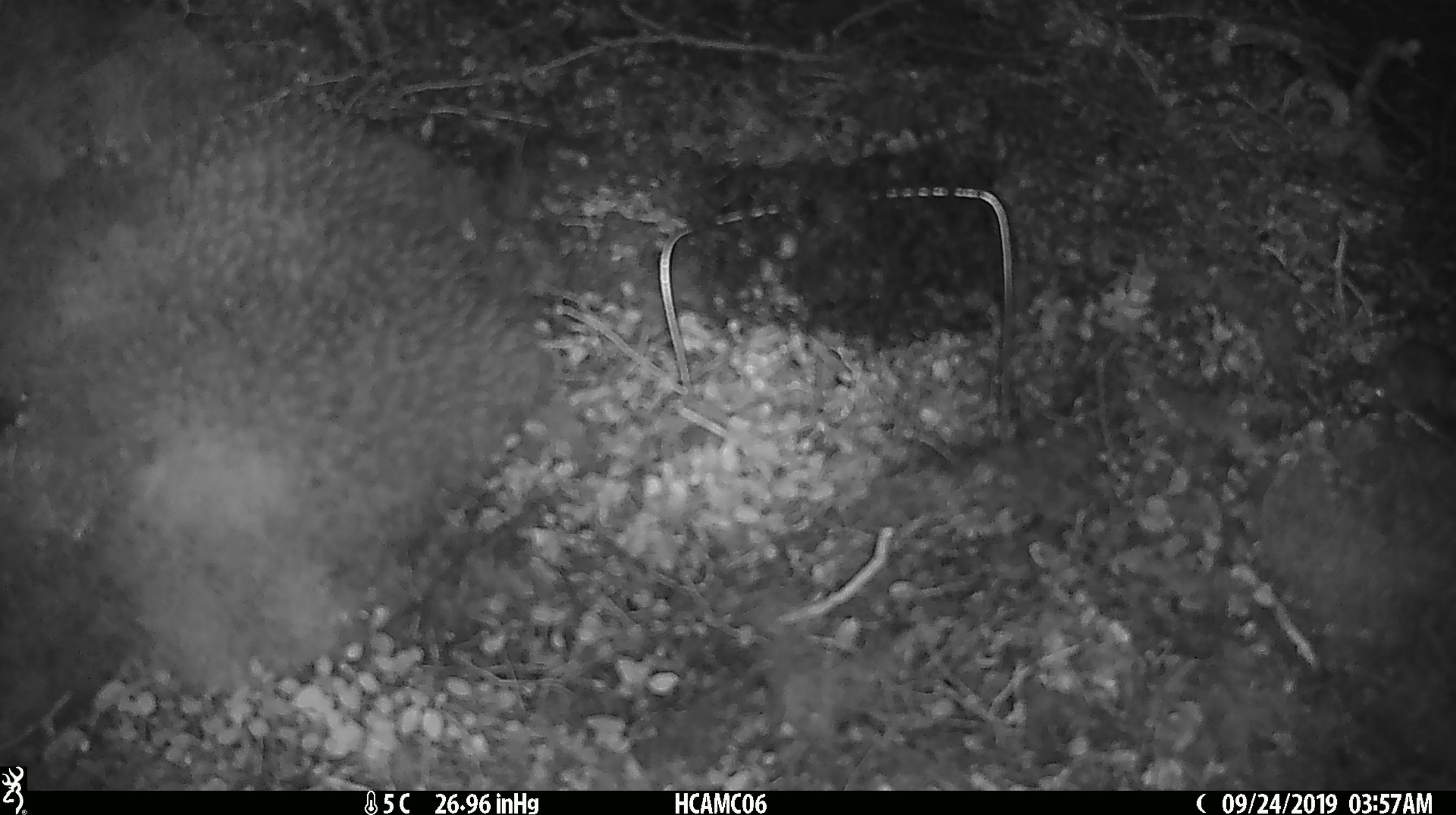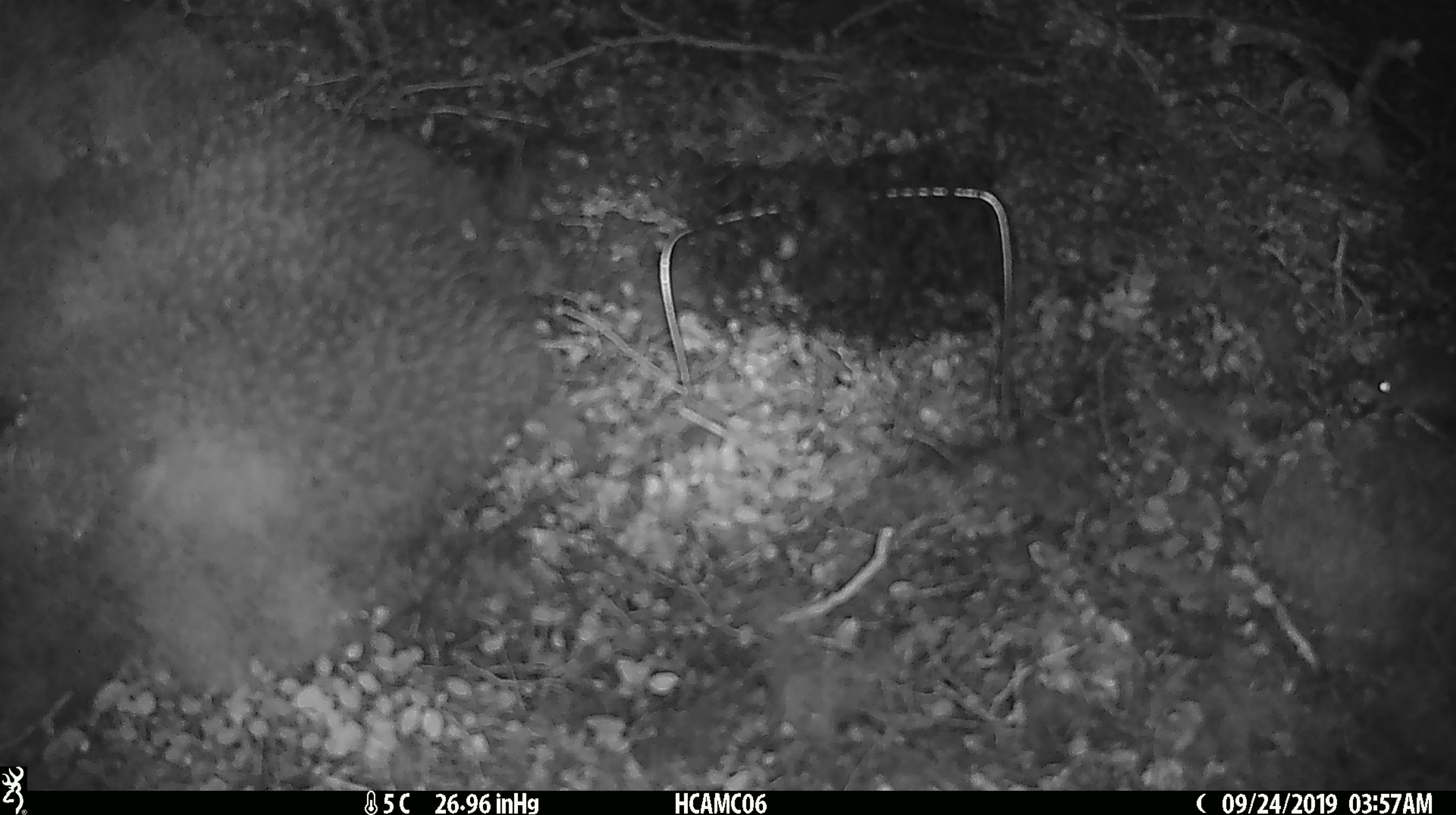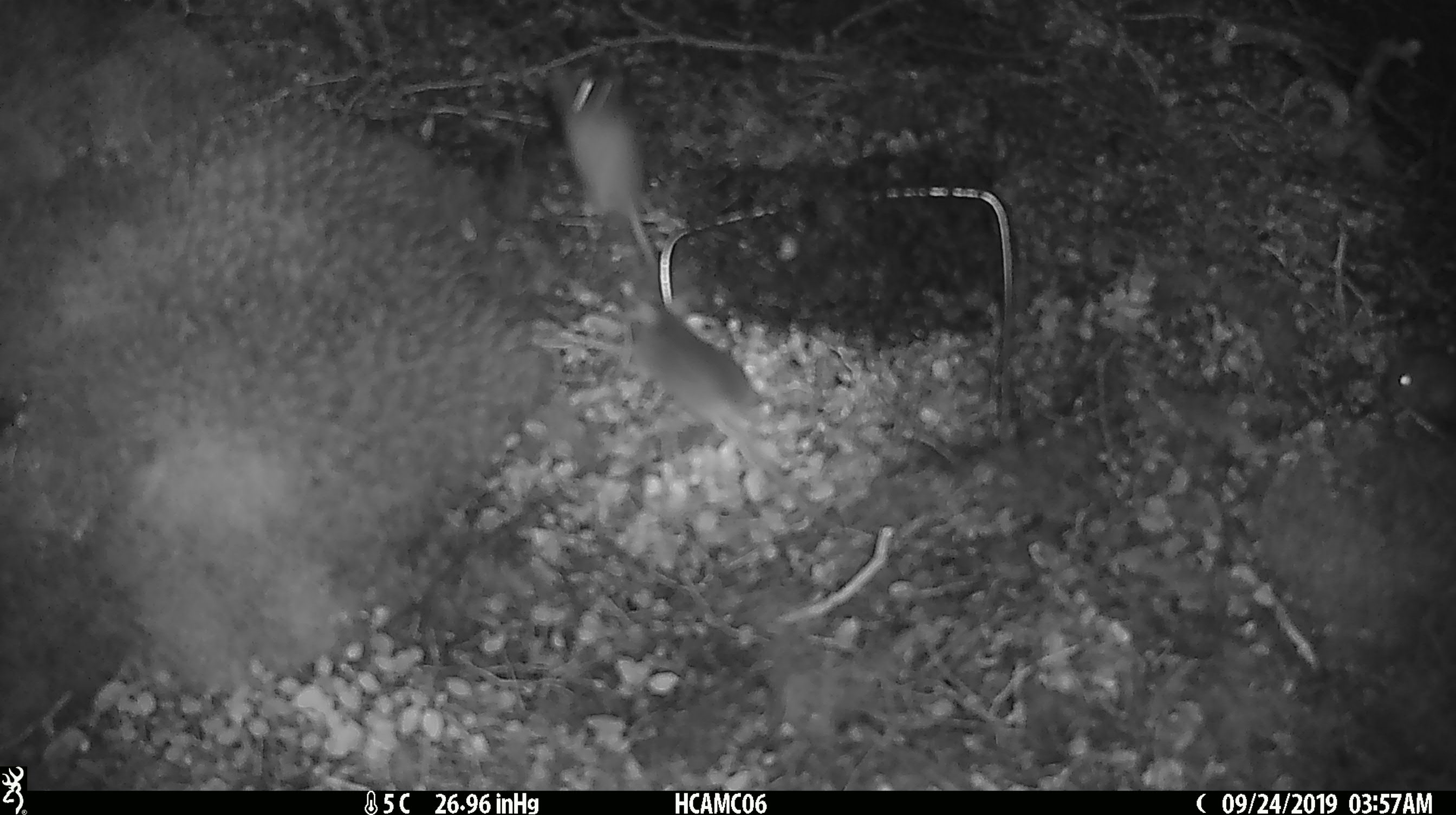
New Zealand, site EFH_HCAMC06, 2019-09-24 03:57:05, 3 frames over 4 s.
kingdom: Animalia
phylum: Chordata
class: Mammalia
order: Rodentia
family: Muridae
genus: Mus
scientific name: Mus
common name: mouse